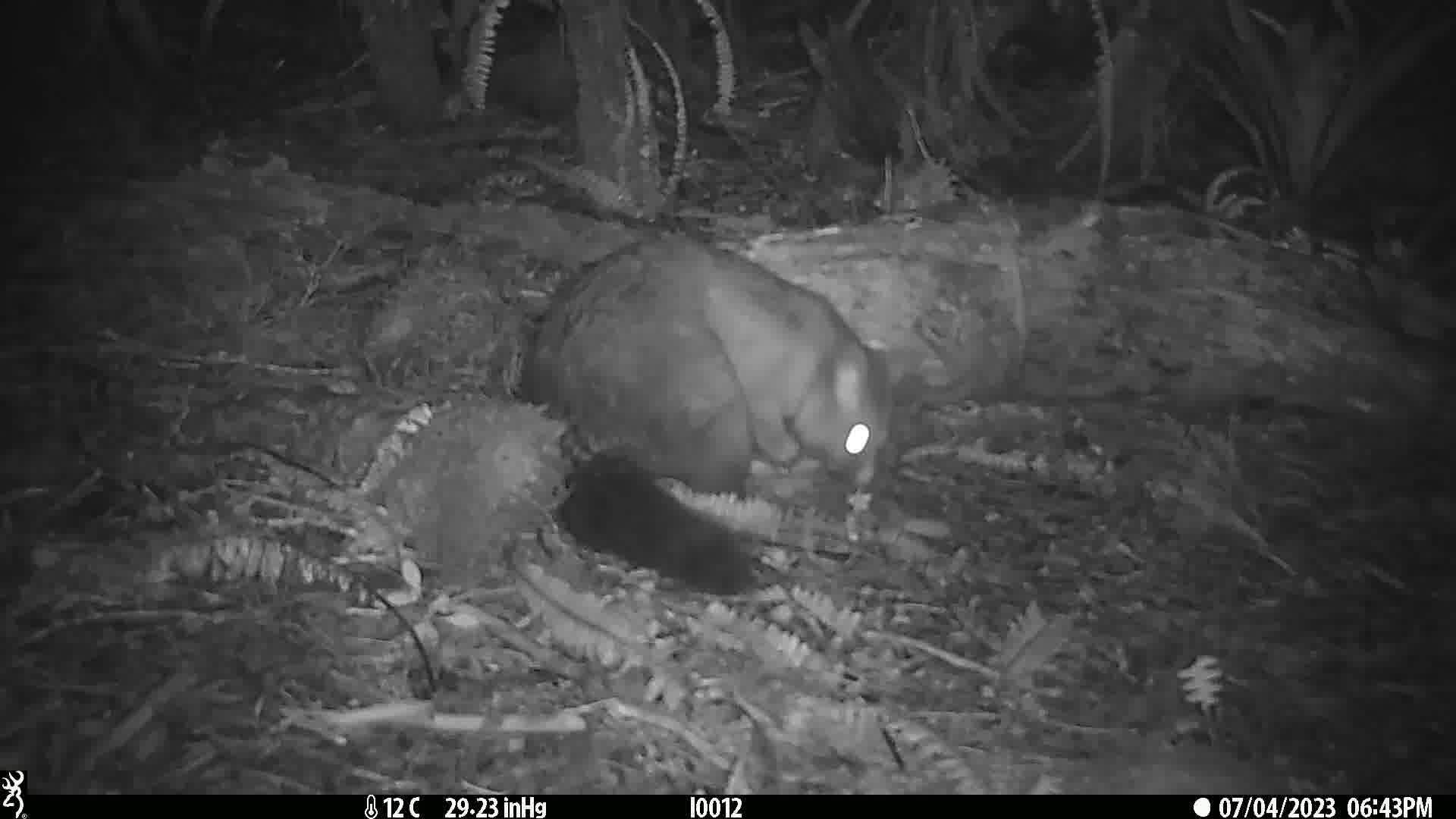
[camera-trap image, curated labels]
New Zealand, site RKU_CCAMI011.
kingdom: Animalia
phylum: Chordata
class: Mammalia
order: Diprotodontia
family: Phalangeridae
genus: Trichosurus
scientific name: Trichosurus vulpecula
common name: common brushtail possum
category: possum